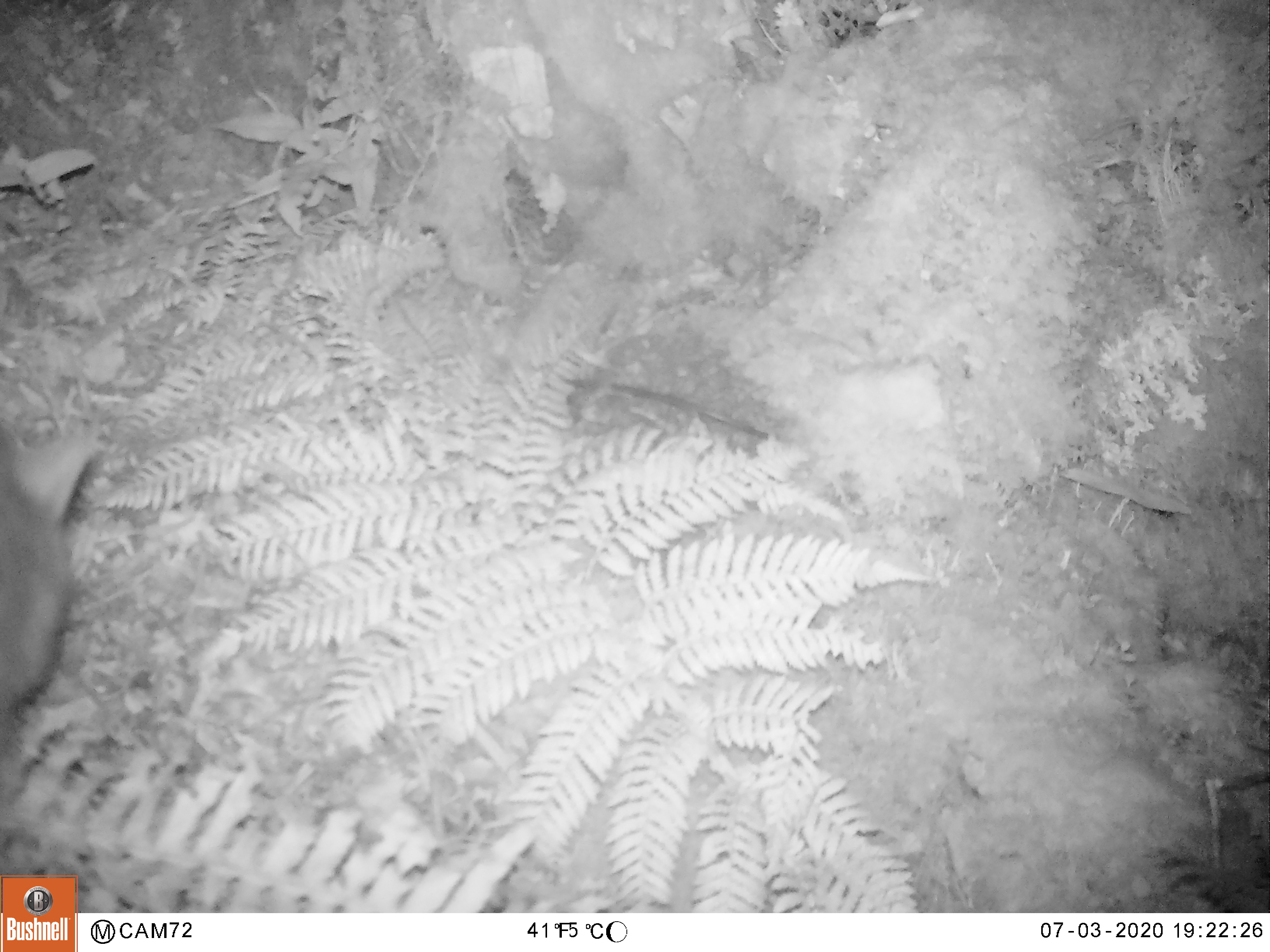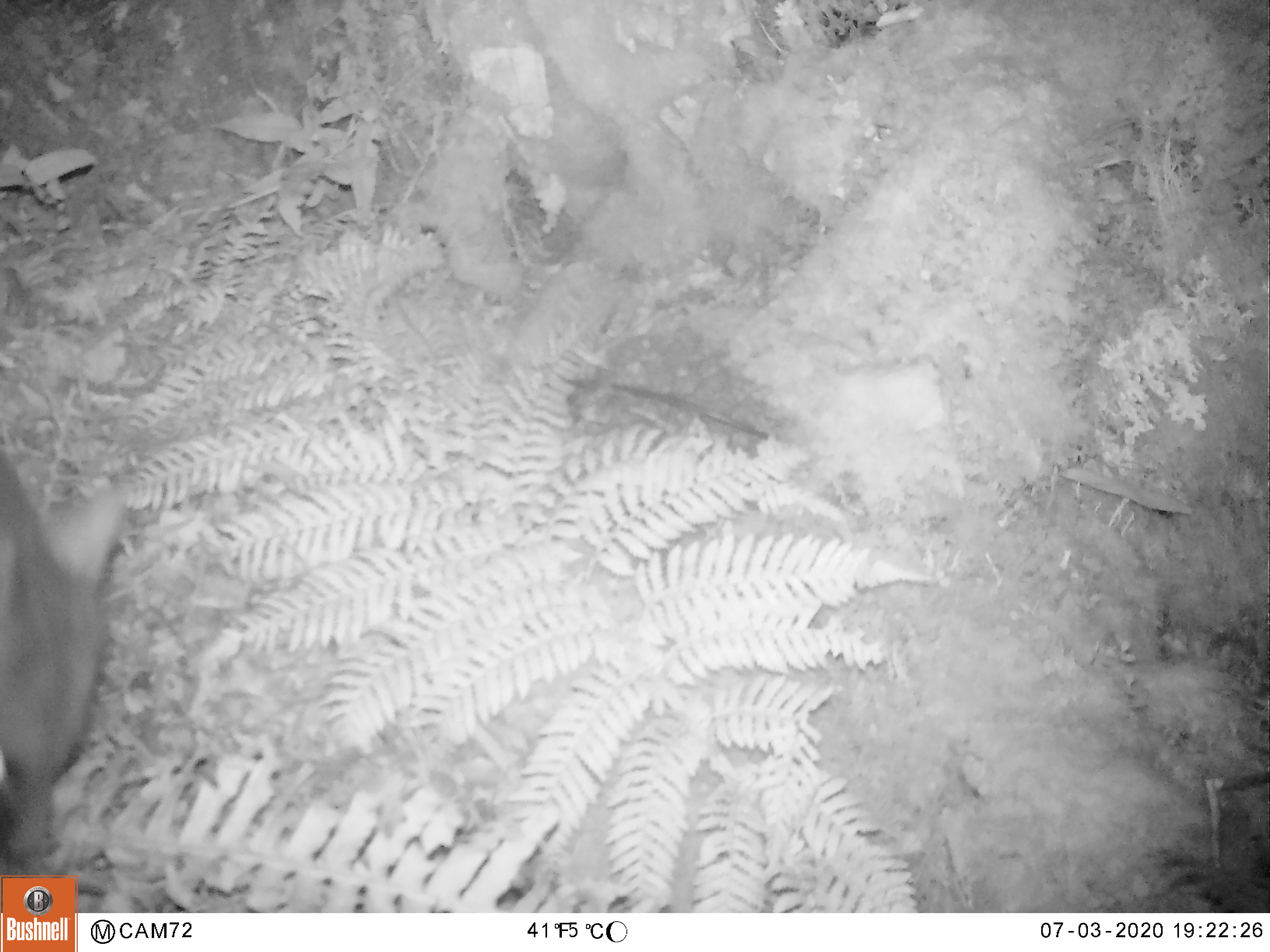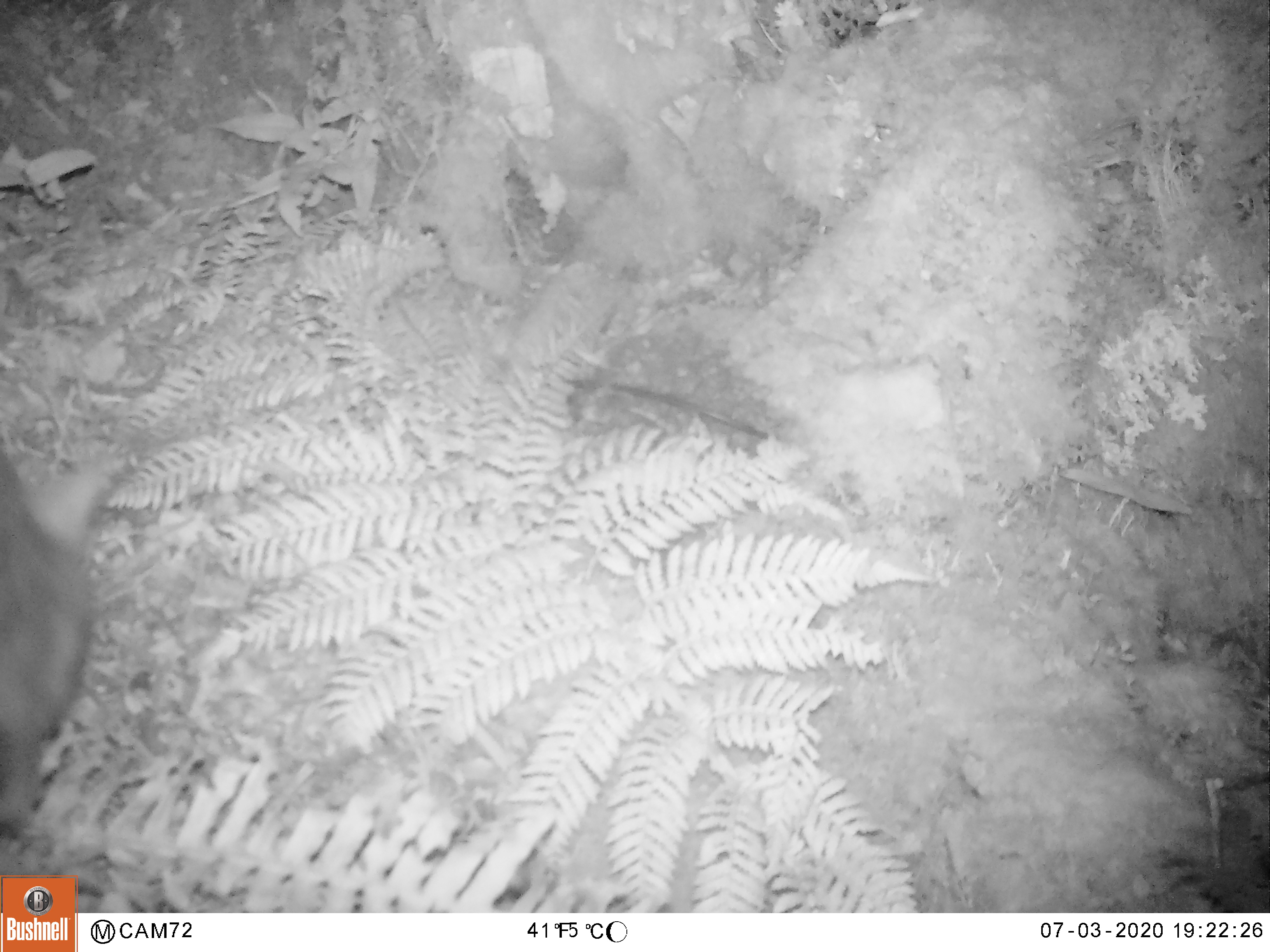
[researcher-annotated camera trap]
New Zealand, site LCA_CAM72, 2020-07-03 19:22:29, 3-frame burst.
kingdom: Animalia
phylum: Chordata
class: Mammalia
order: Diprotodontia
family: Phalangeridae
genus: Trichosurus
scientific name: Trichosurus vulpecula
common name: common brushtail possum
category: possum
Possum (common brushtail possum) (Trichosurus vulpecula).